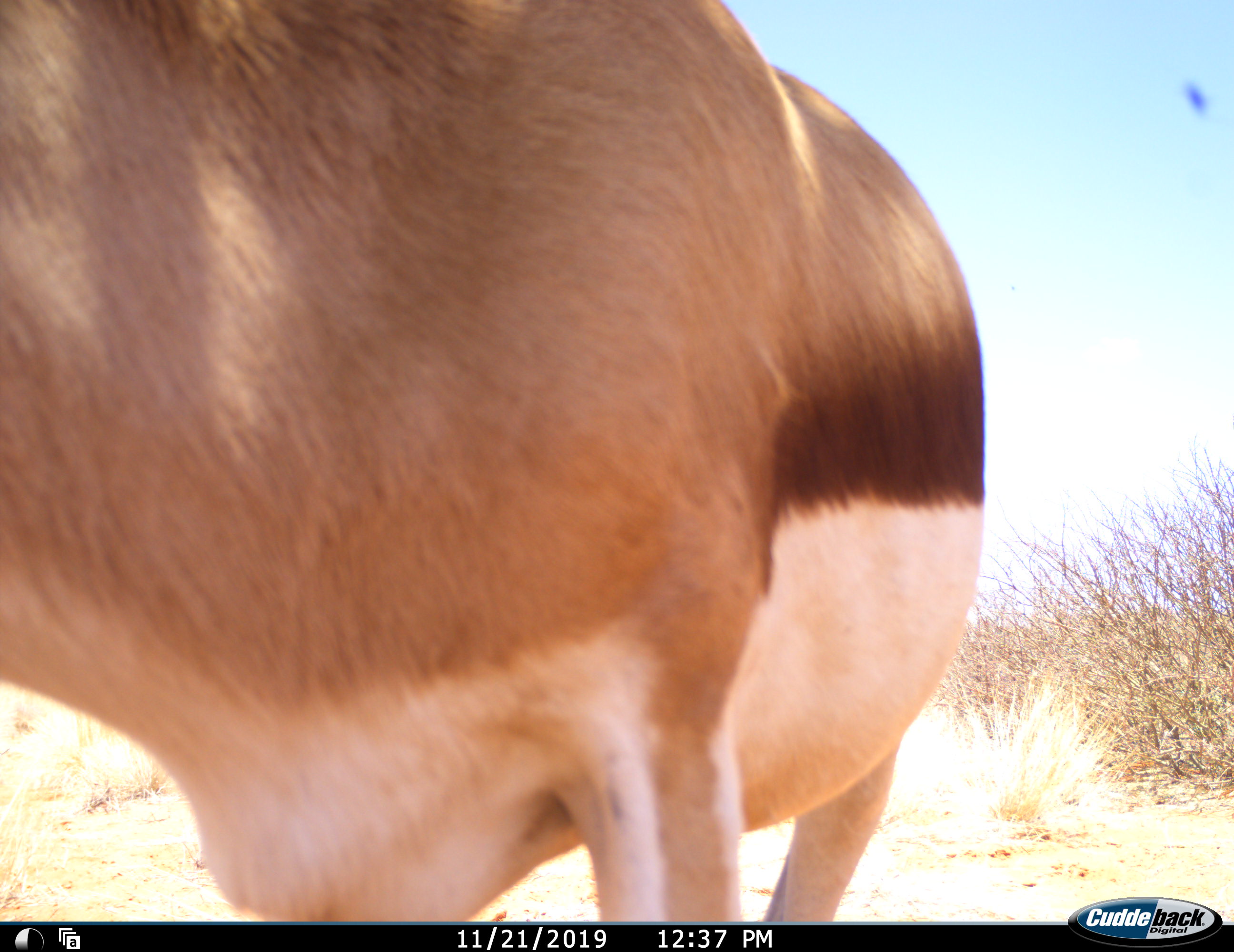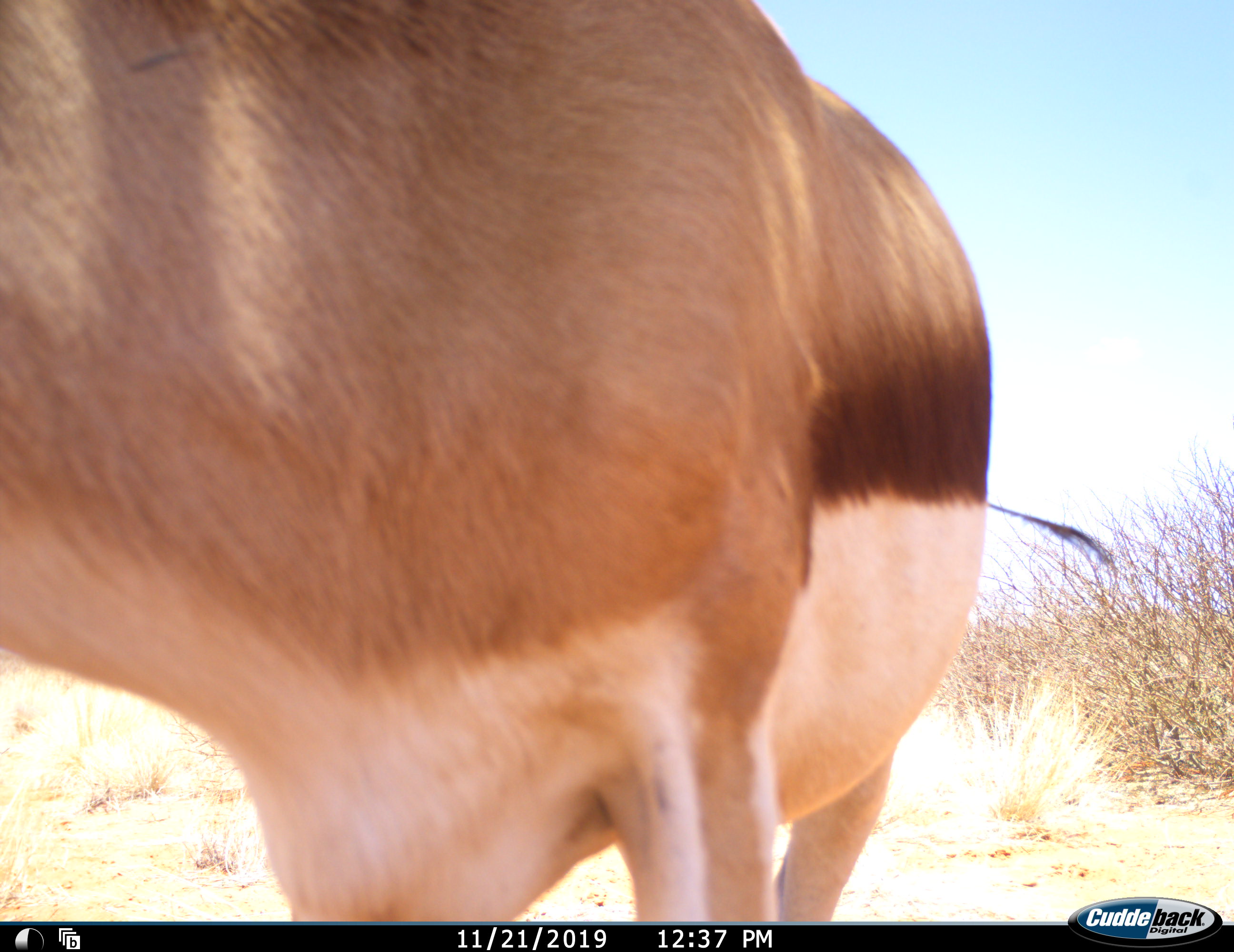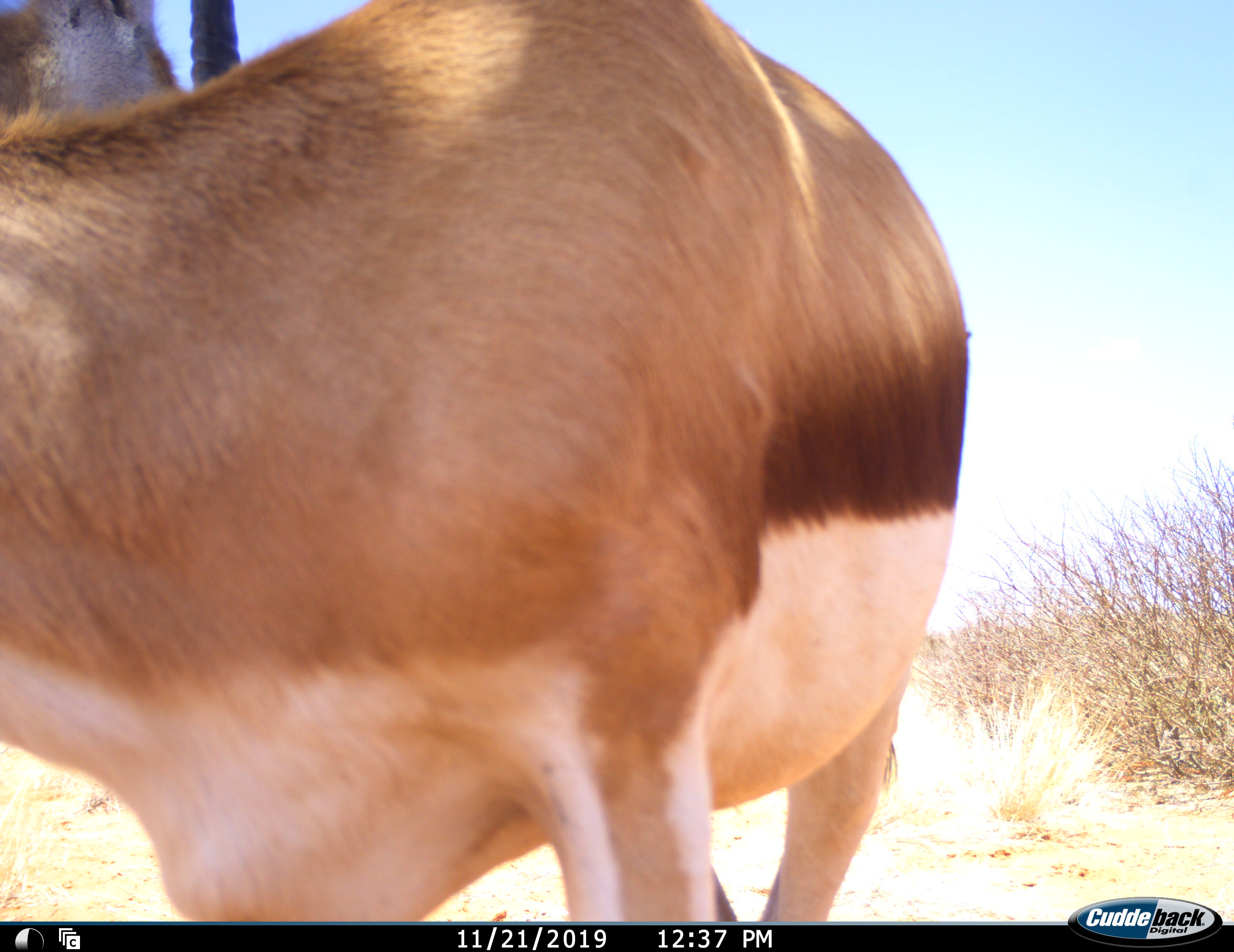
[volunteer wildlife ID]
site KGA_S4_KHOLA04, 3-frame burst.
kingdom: Animalia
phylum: Chordata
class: Mammalia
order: Artiodactyla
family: Bovidae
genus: Antidorcas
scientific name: Antidorcas marsupialis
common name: springbok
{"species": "springbok (Antidorcas marsupialis)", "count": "1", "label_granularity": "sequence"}